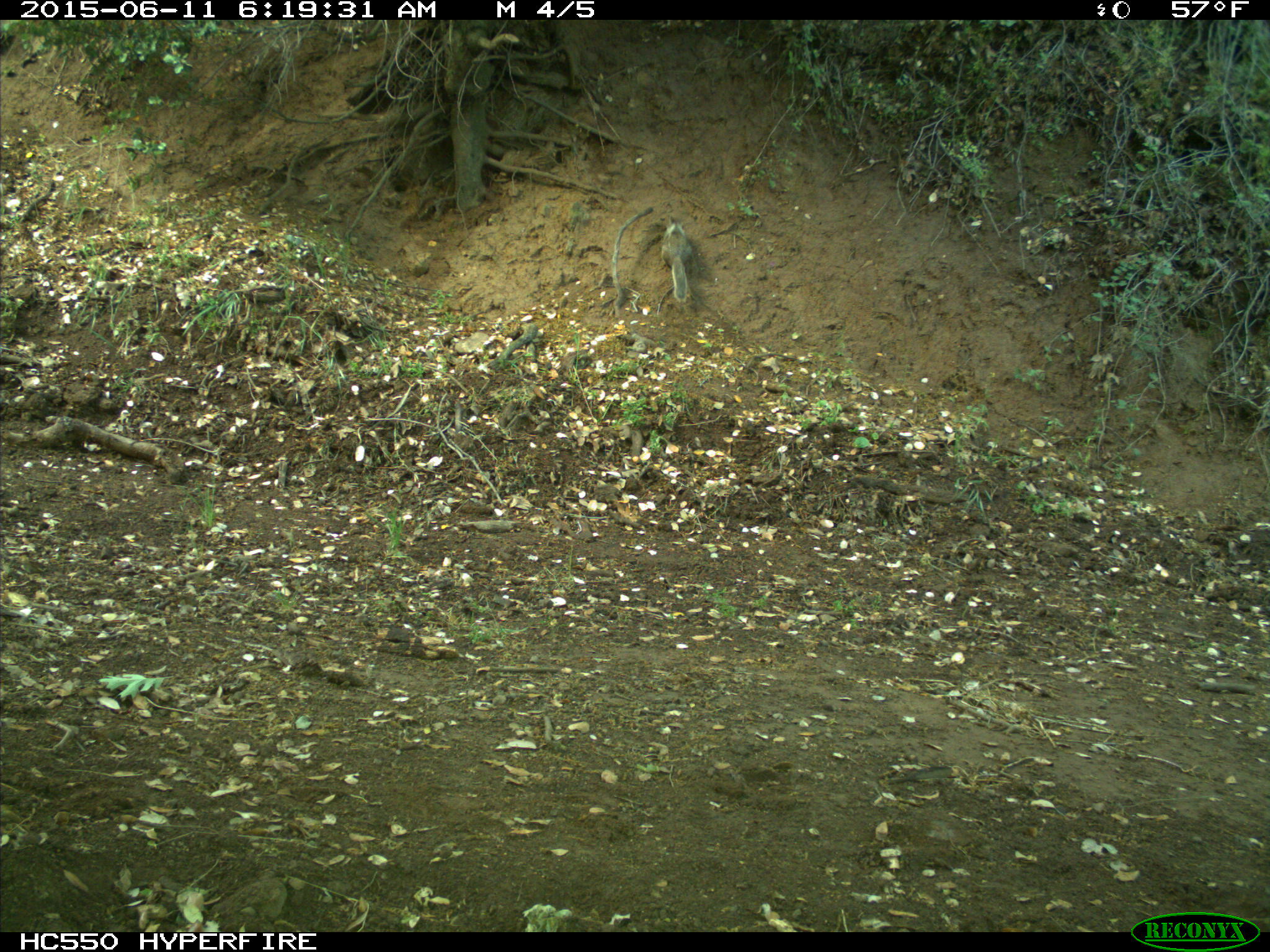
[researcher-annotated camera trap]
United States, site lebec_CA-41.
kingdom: Animalia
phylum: Chordata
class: Mammalia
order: Rodentia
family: Sciuridae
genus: Otospermophilus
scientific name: Otospermophilus beecheyi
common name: california ground squirrel